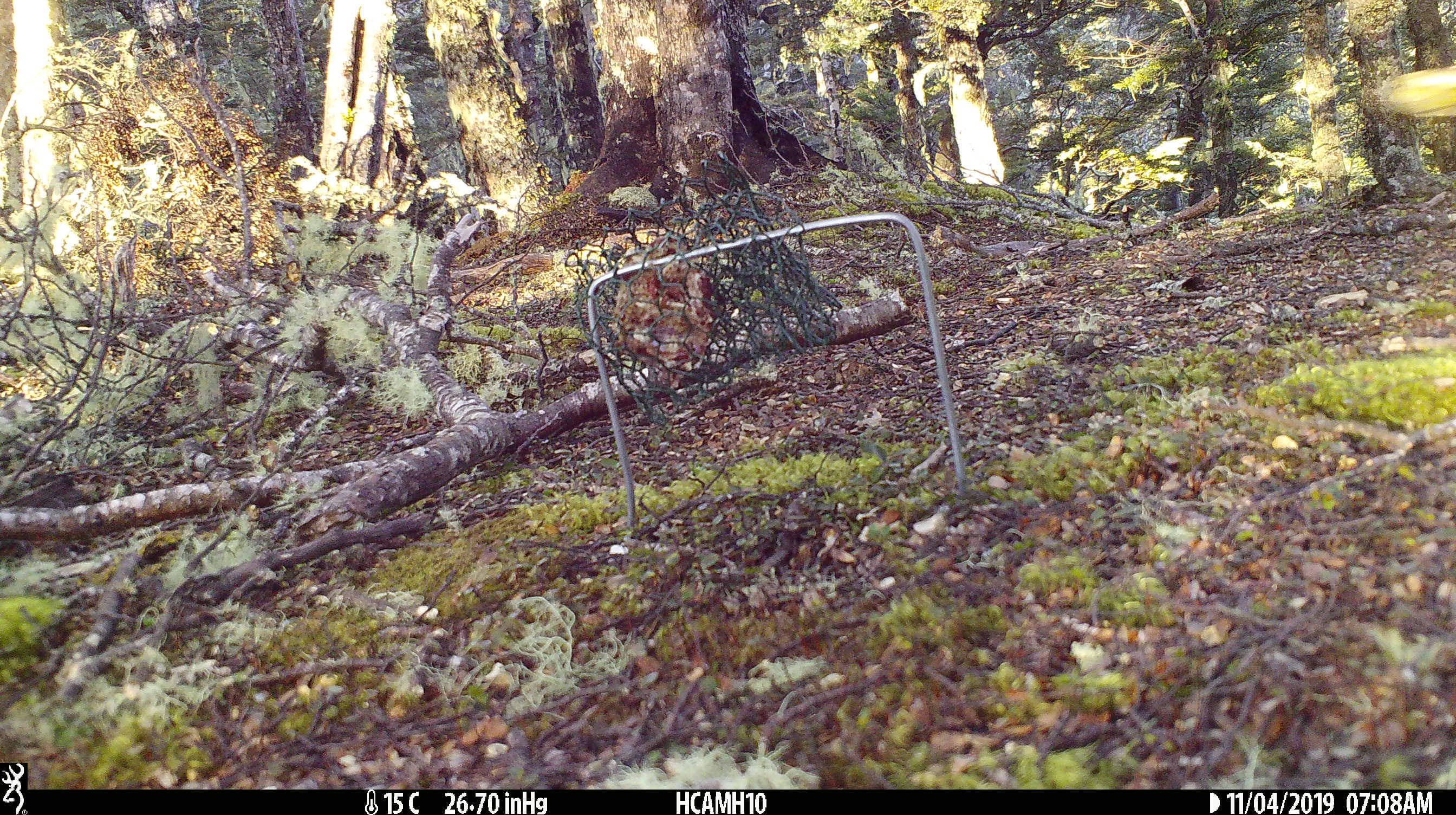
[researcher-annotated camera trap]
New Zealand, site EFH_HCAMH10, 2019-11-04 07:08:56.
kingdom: Animalia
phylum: Chordata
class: Aves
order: Psittaciformes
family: Strigopidae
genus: Nestor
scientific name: Nestor notabilis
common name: kea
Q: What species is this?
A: Kea (Nestor notabilis).